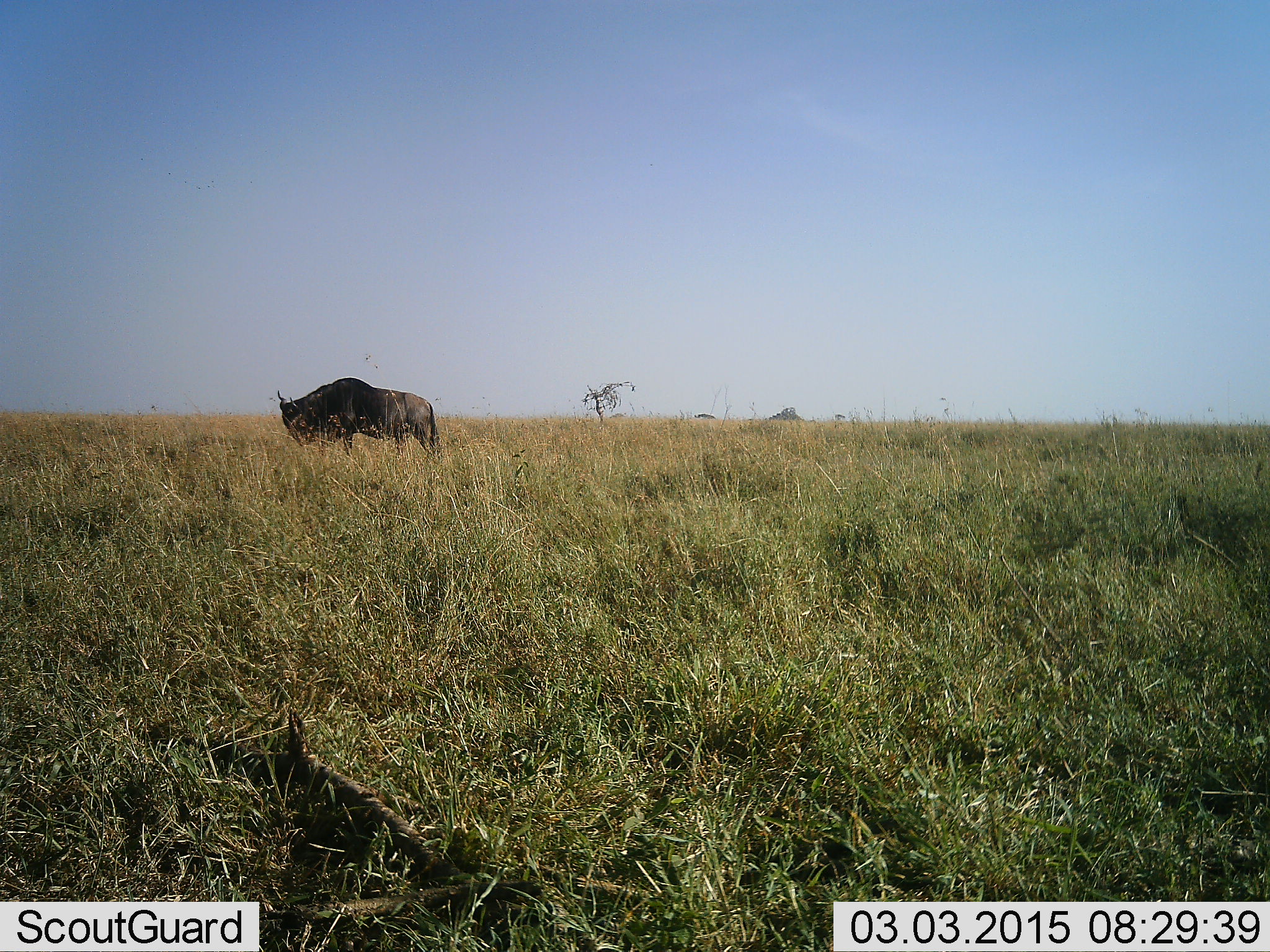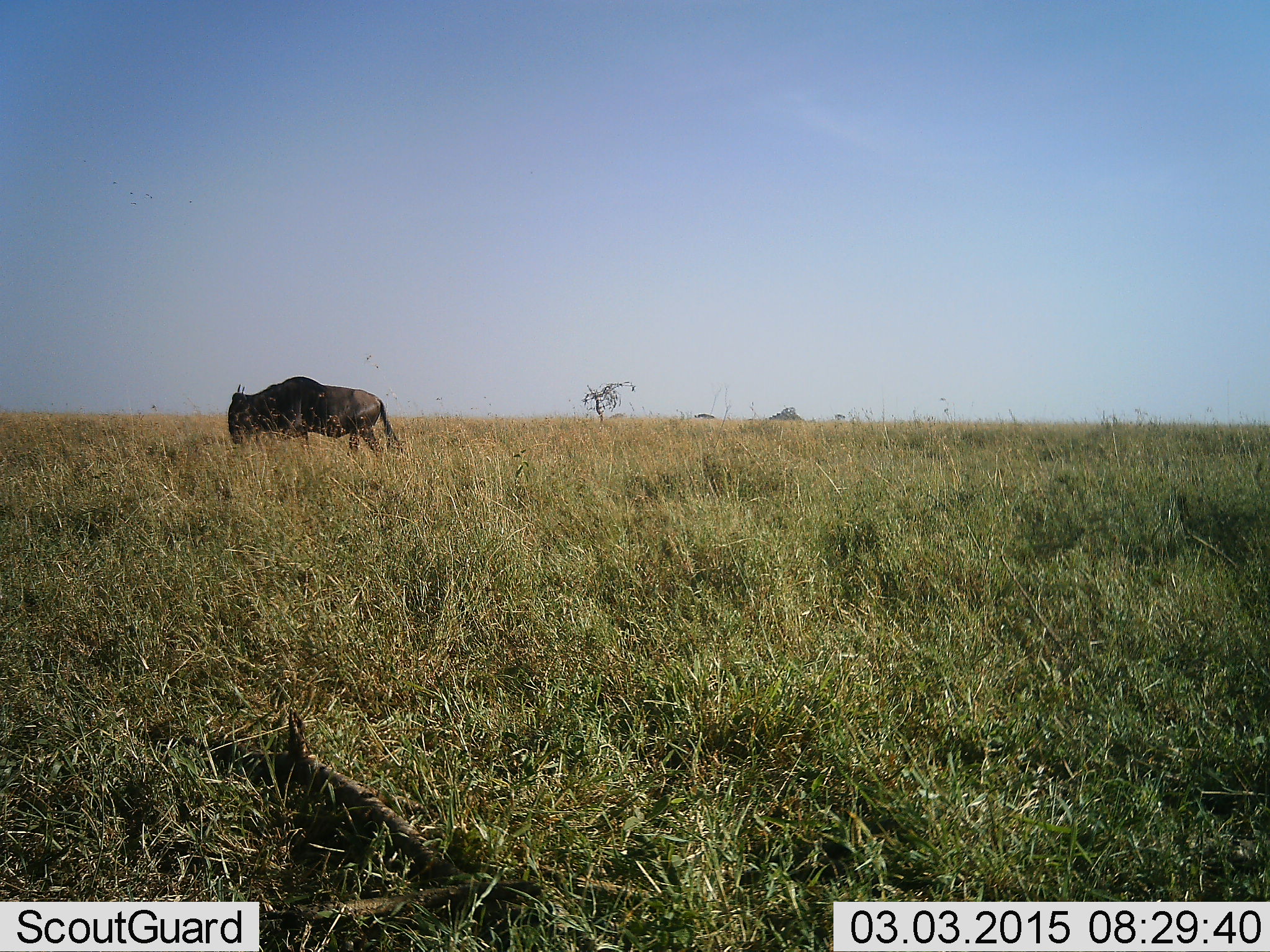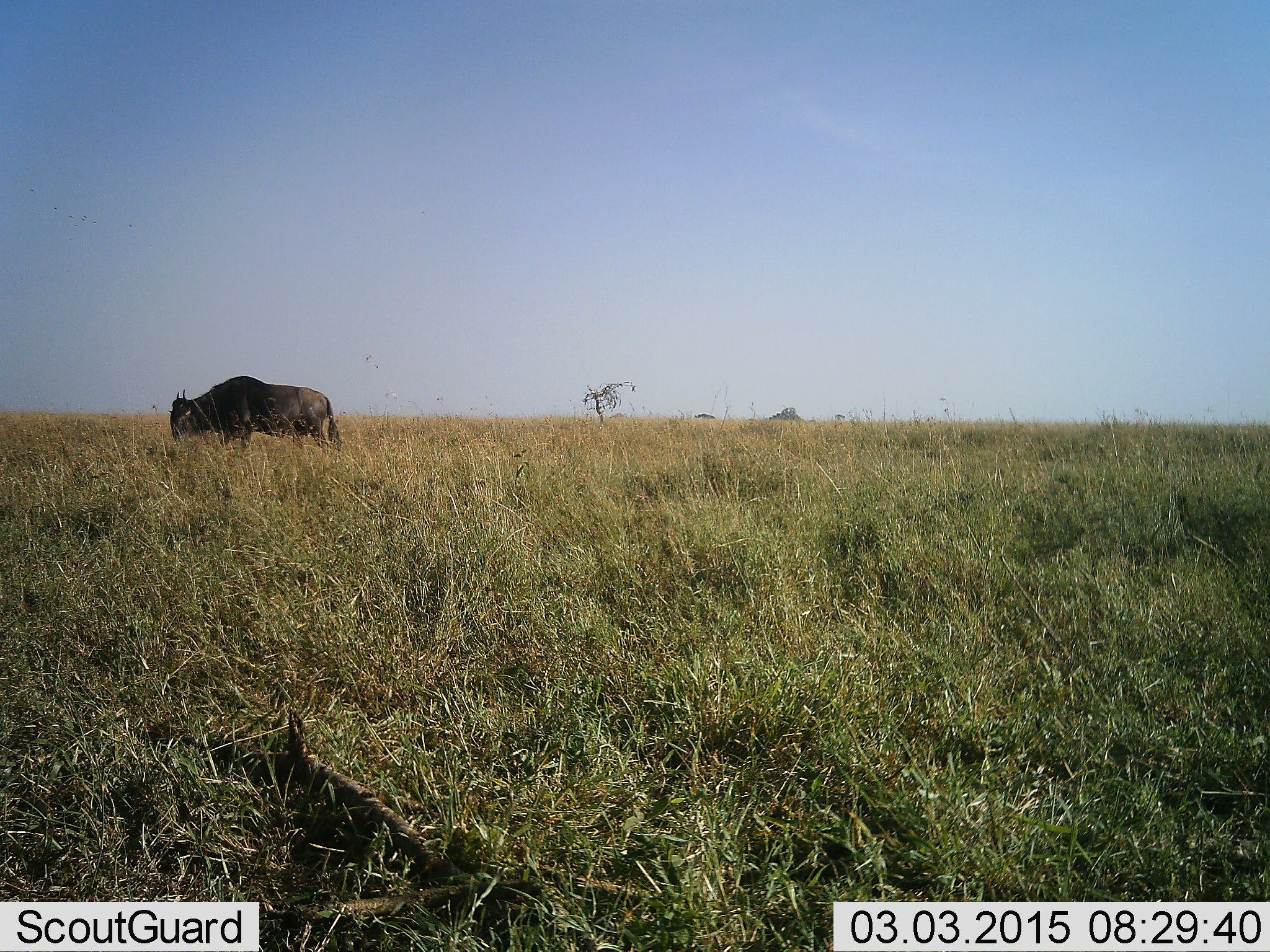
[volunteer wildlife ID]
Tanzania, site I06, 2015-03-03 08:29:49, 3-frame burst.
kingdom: Animalia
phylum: Chordata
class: Mammalia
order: Artiodactyla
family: Bovidae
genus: Connochaetes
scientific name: Connochaetes taurinus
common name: blue wildebeest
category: wildebeest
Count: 1.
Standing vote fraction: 0%.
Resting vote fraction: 0%.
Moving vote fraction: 90%.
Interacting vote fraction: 0%.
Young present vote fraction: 0%.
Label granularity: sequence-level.